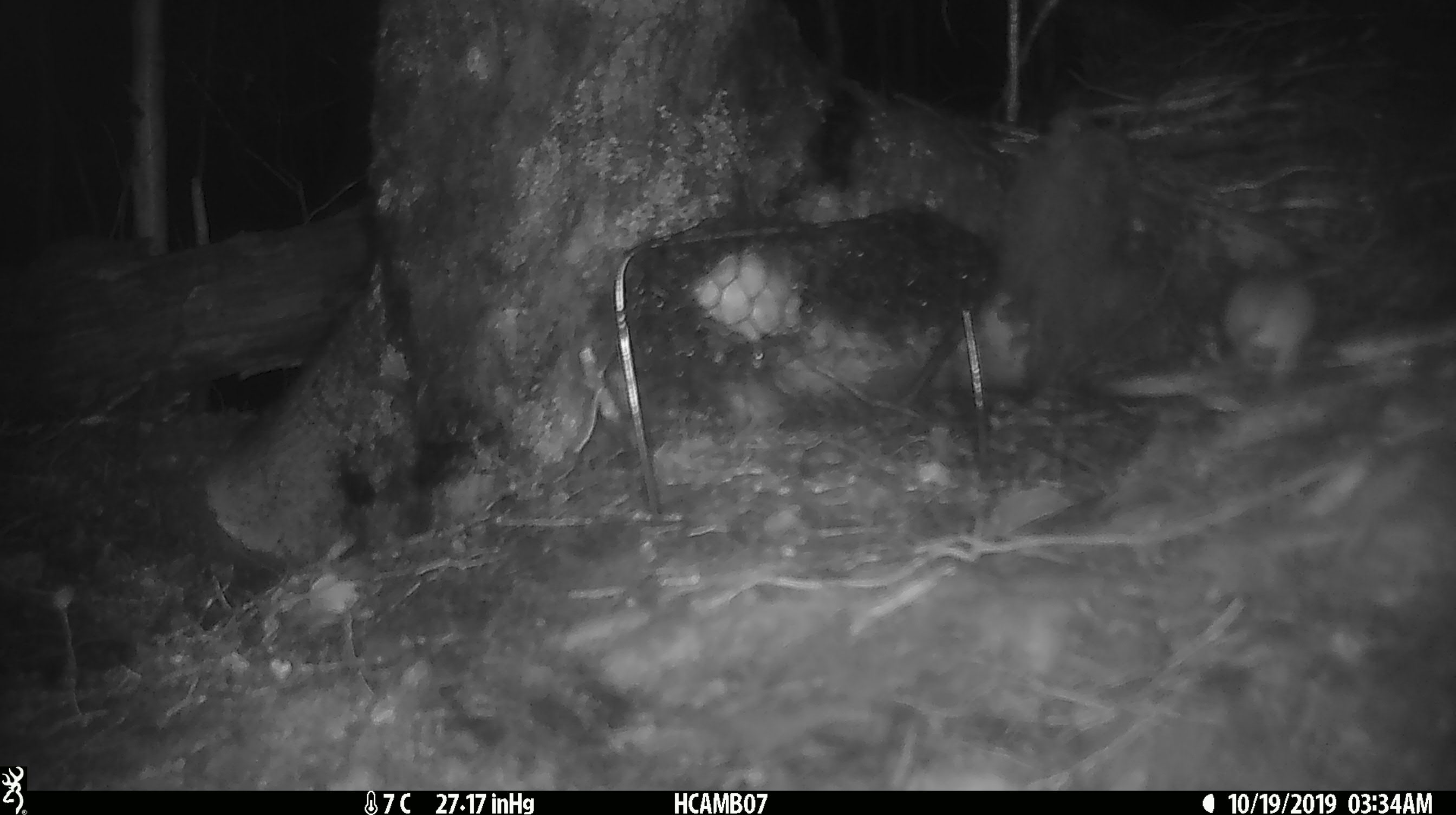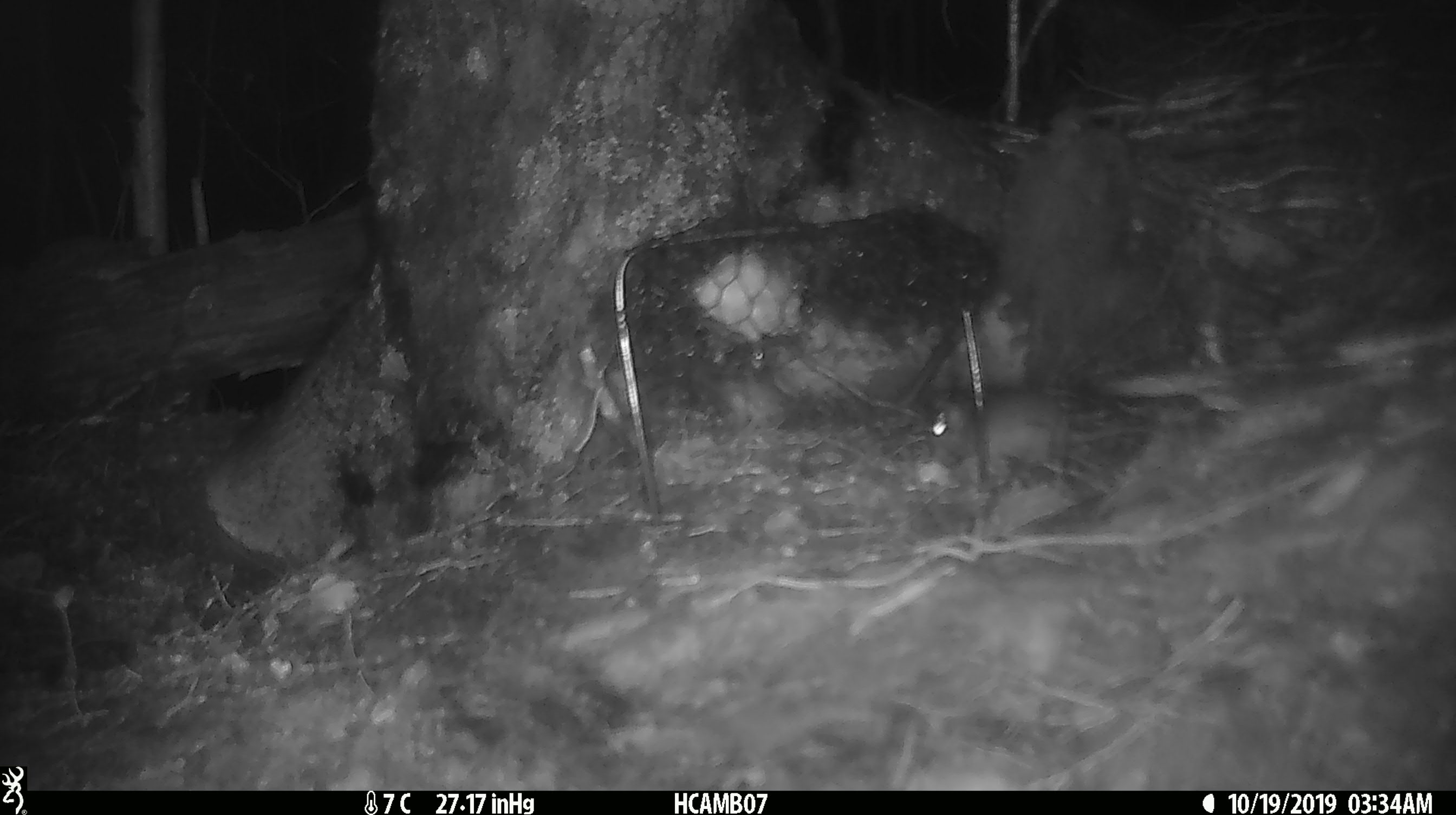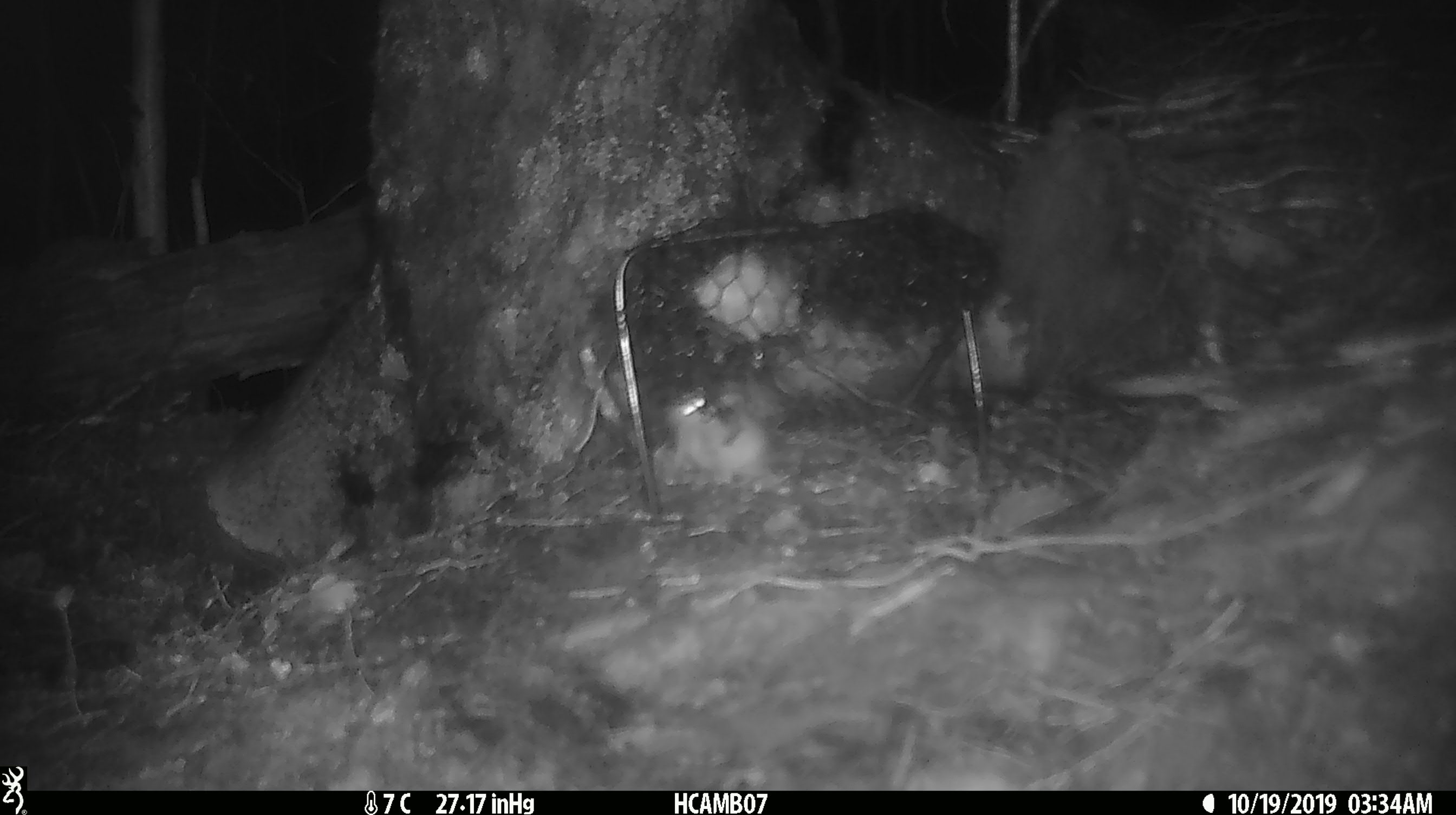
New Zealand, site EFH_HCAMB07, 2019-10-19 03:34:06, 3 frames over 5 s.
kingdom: Animalia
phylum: Chordata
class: Mammalia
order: Rodentia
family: Muridae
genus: Mus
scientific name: Mus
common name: mouse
Mouse (Mus).